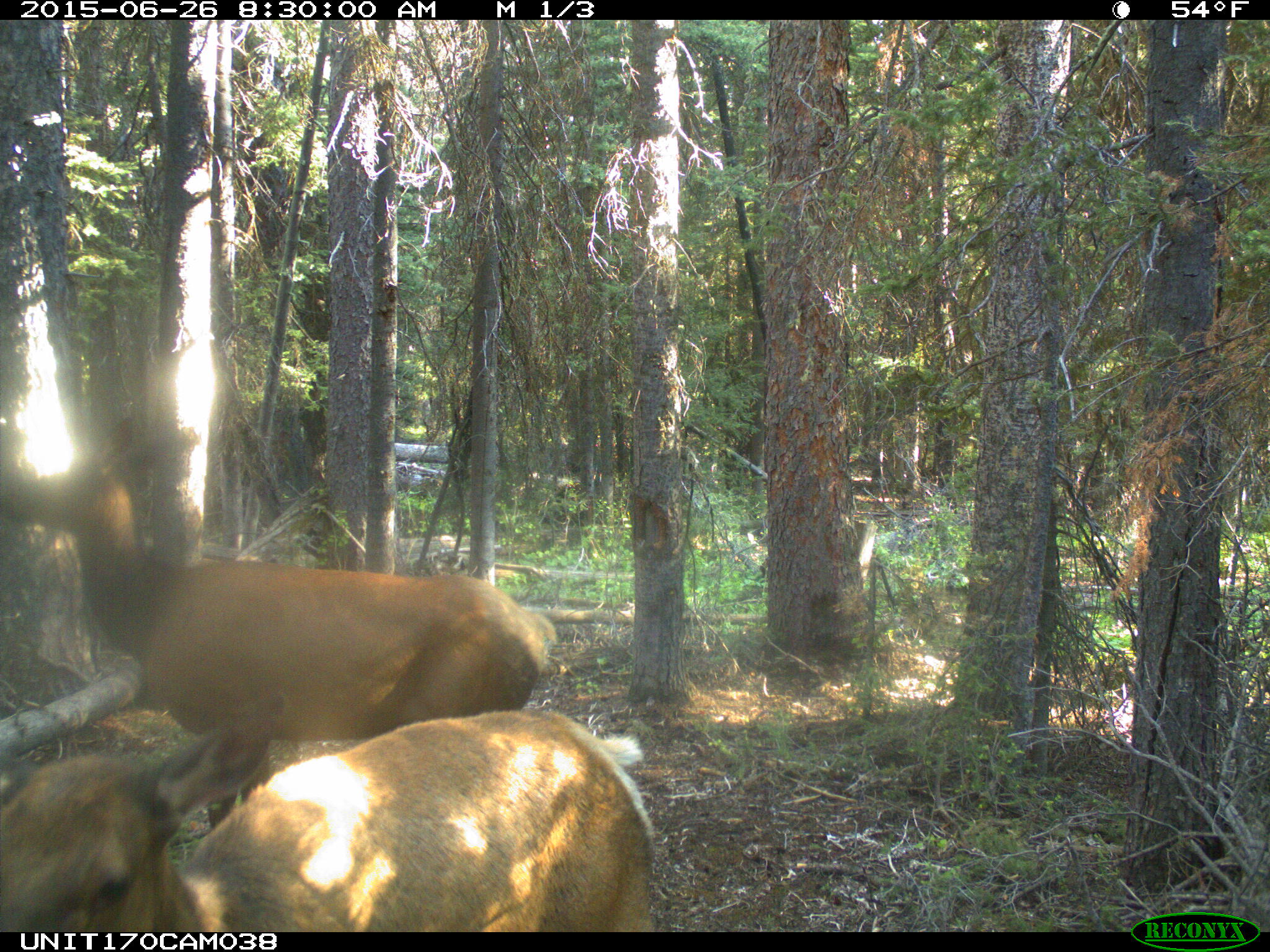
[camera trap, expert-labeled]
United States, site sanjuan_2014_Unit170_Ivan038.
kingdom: Animalia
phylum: Chordata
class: Mammalia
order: Artiodactyla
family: Cervidae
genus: Cervus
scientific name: Cervus elaphus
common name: red deer